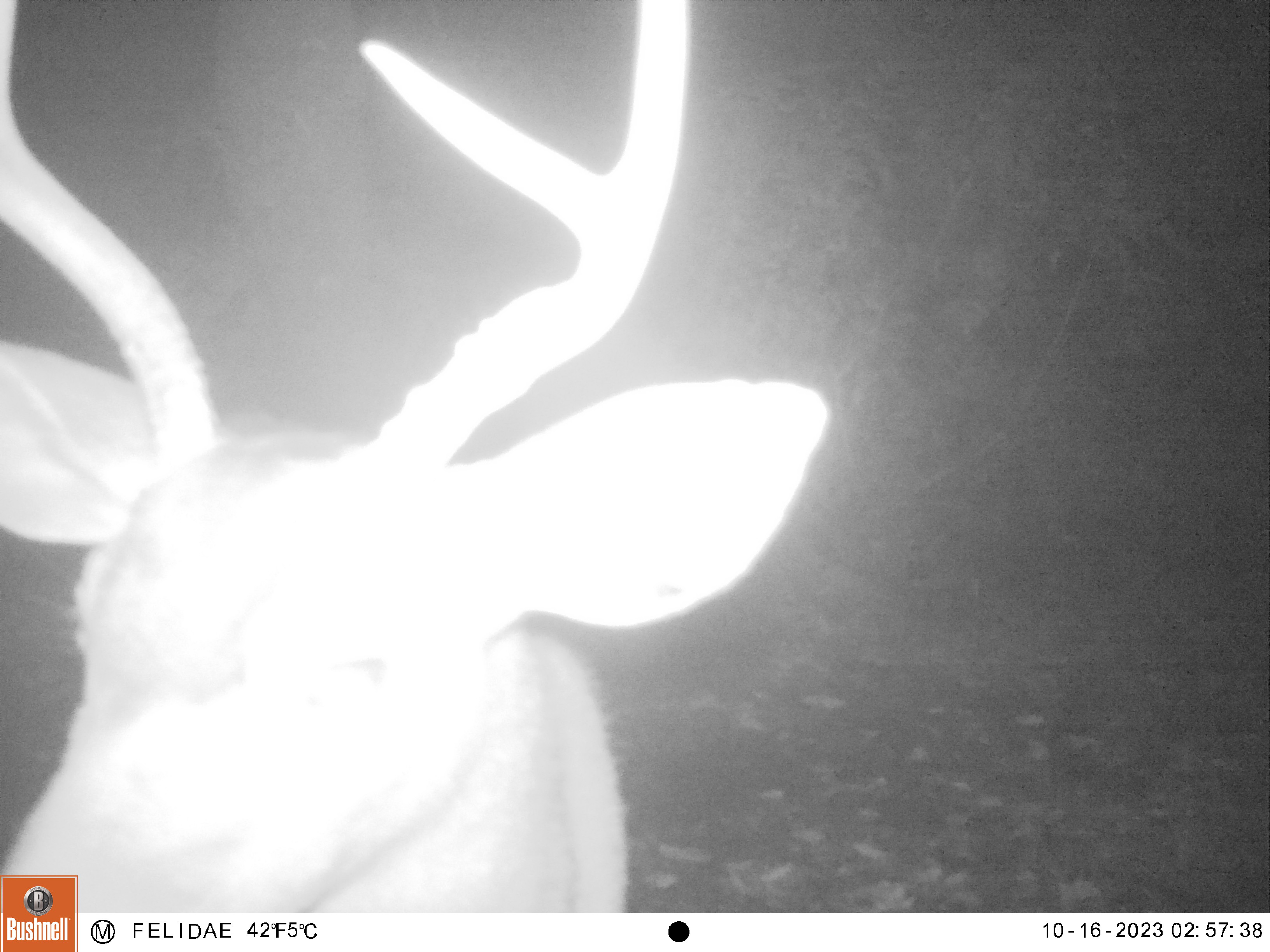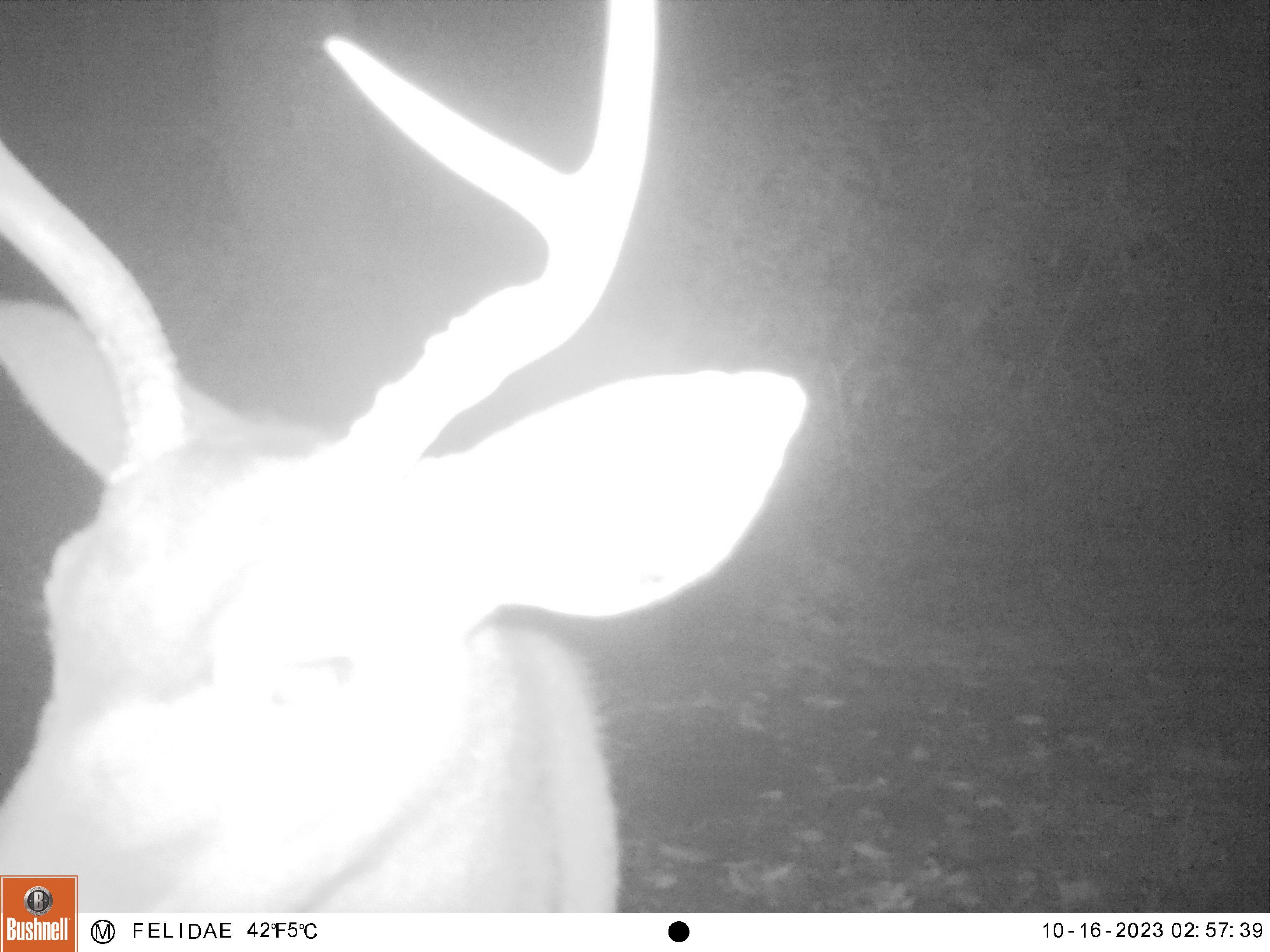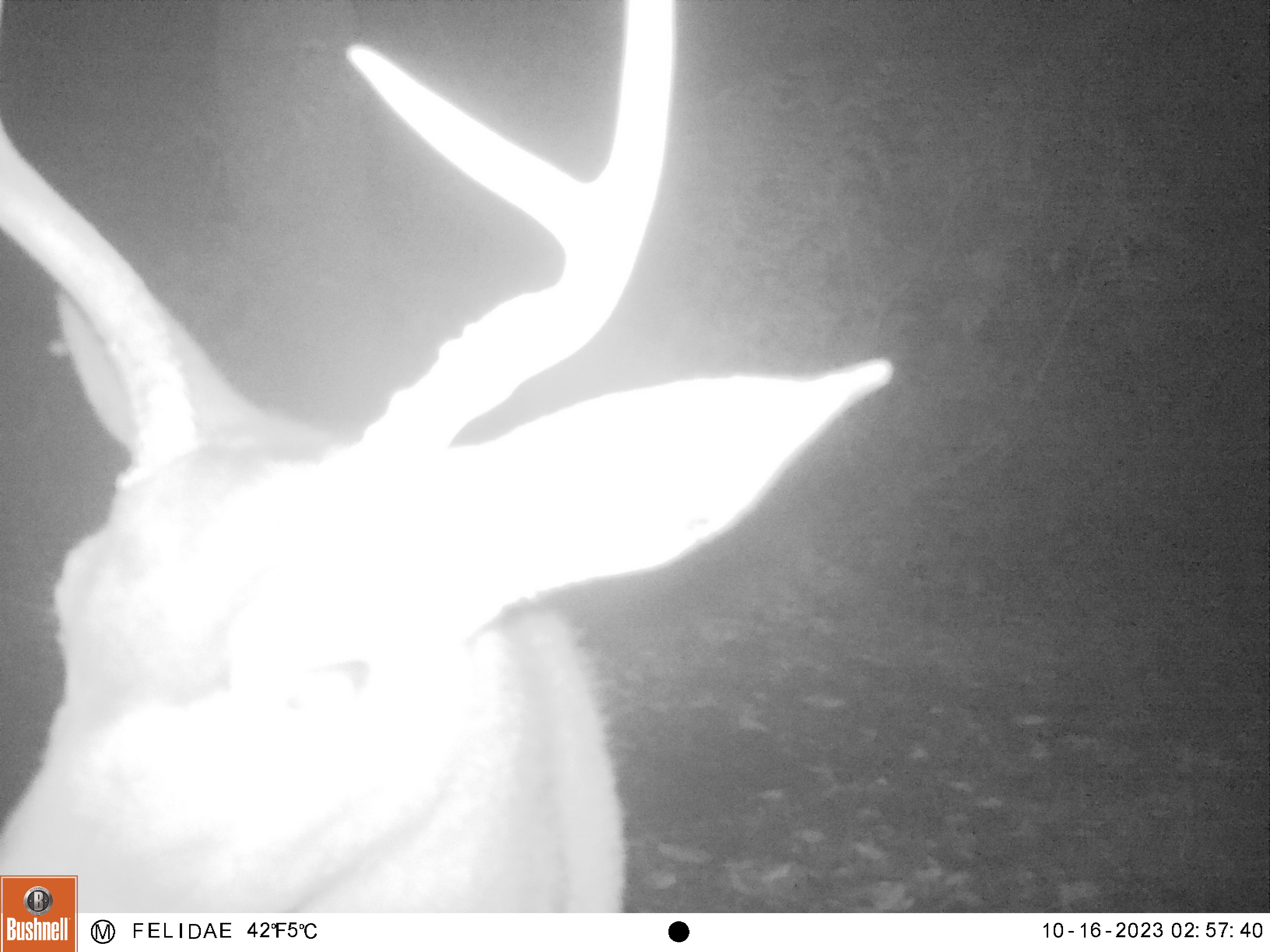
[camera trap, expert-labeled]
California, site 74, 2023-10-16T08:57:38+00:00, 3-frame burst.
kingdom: Animalia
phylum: Chordata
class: Mammalia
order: Artiodactyla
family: Cervidae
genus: Odocoileus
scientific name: Odocoileus hemionus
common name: mule deer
Mule deer (Odocoileus hemionus).